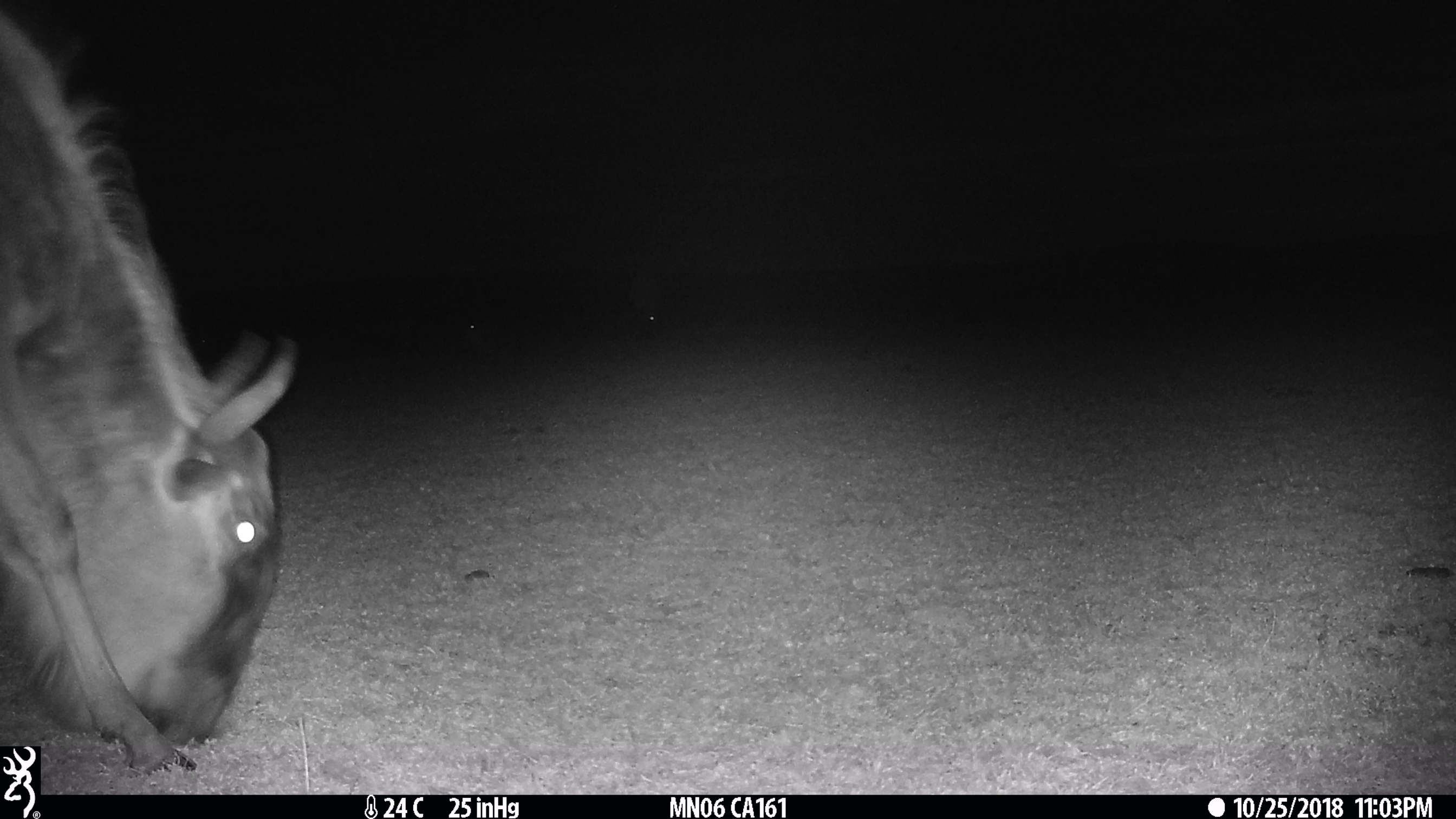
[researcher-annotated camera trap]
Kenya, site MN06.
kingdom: Animalia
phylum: Chordata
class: Mammalia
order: Artiodactyla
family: Bovidae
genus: Connochaetes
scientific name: Connochaetes taurinus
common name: blue wildebeest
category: wildebeest